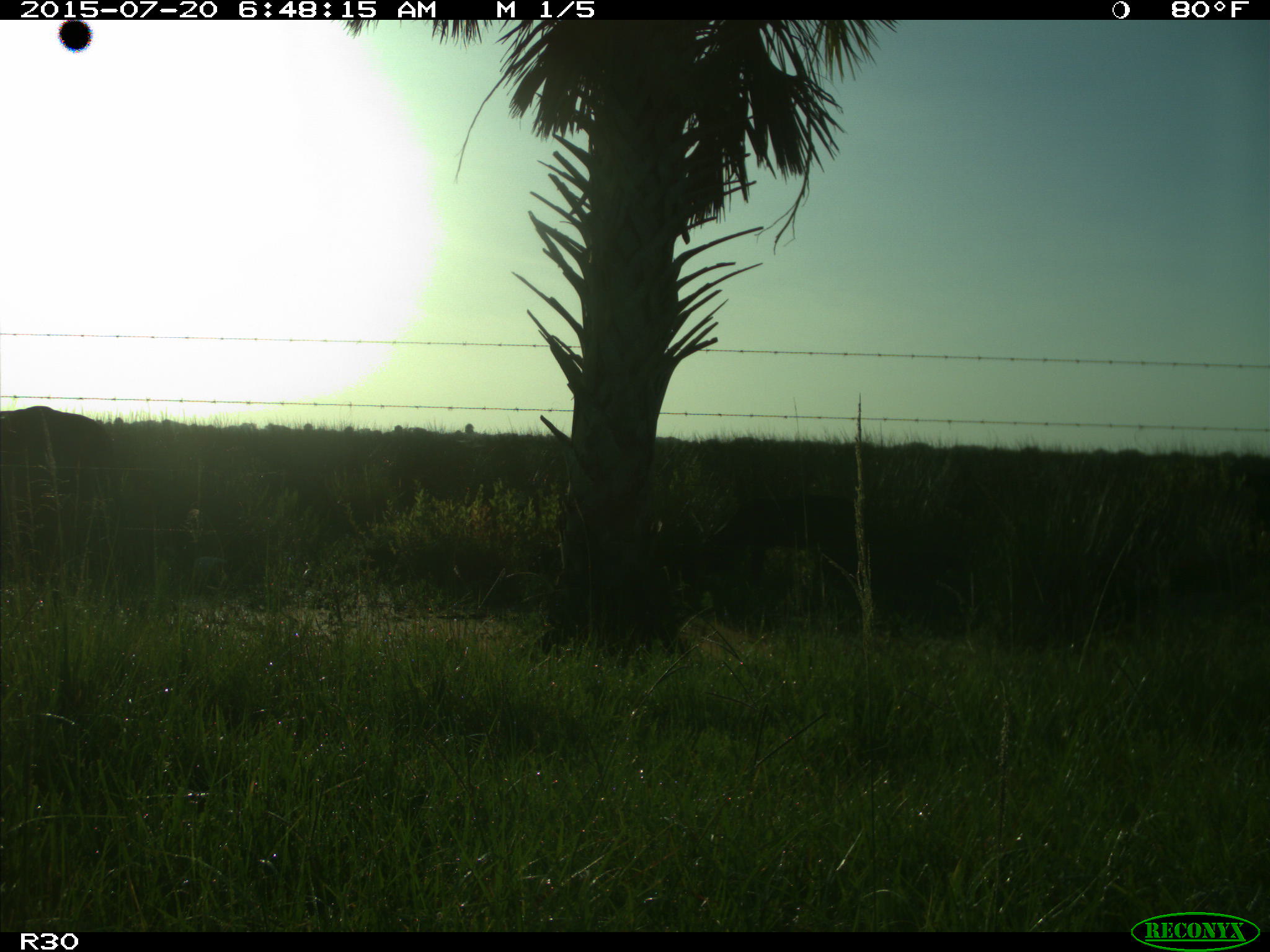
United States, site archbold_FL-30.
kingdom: Animalia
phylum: Chordata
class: Mammalia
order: Artiodactyla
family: Bovidae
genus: Bos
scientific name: Bos taurus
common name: domestic cow